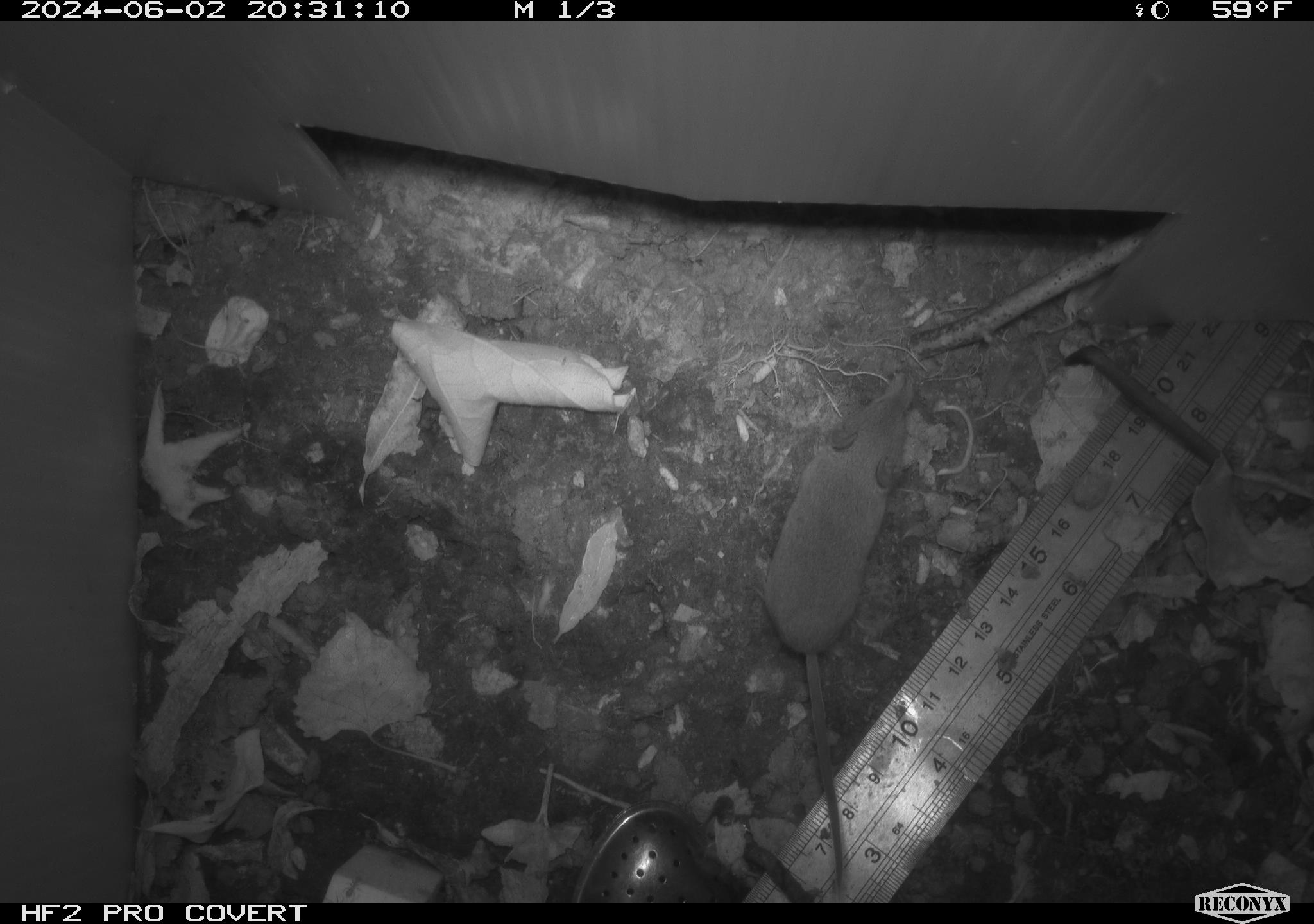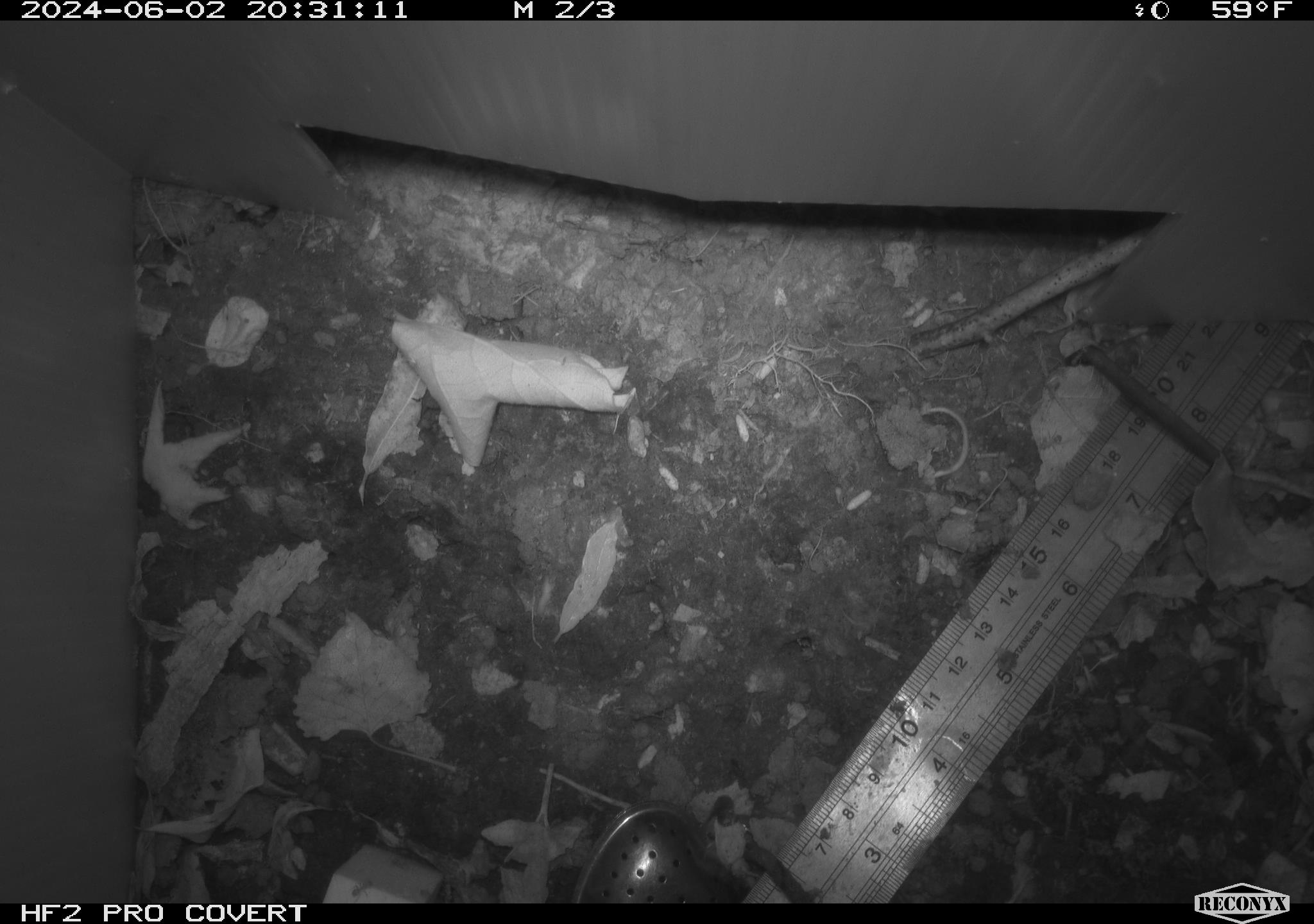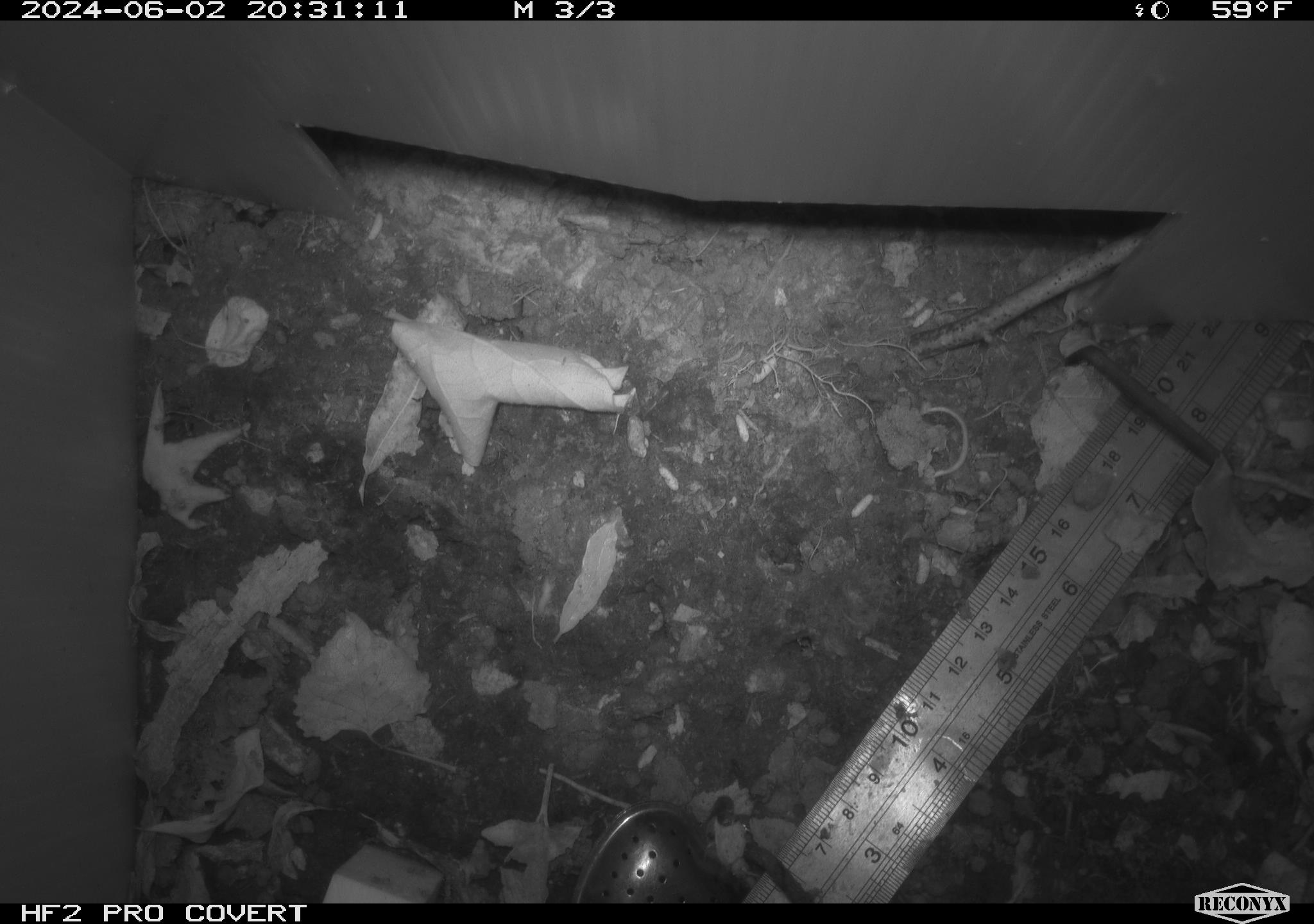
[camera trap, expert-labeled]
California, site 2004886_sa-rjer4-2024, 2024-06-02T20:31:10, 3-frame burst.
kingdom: Animalia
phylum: Chordata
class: Mammalia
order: Eulipotyphla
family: Soricidae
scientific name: Soricidae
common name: shrews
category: soricidae family